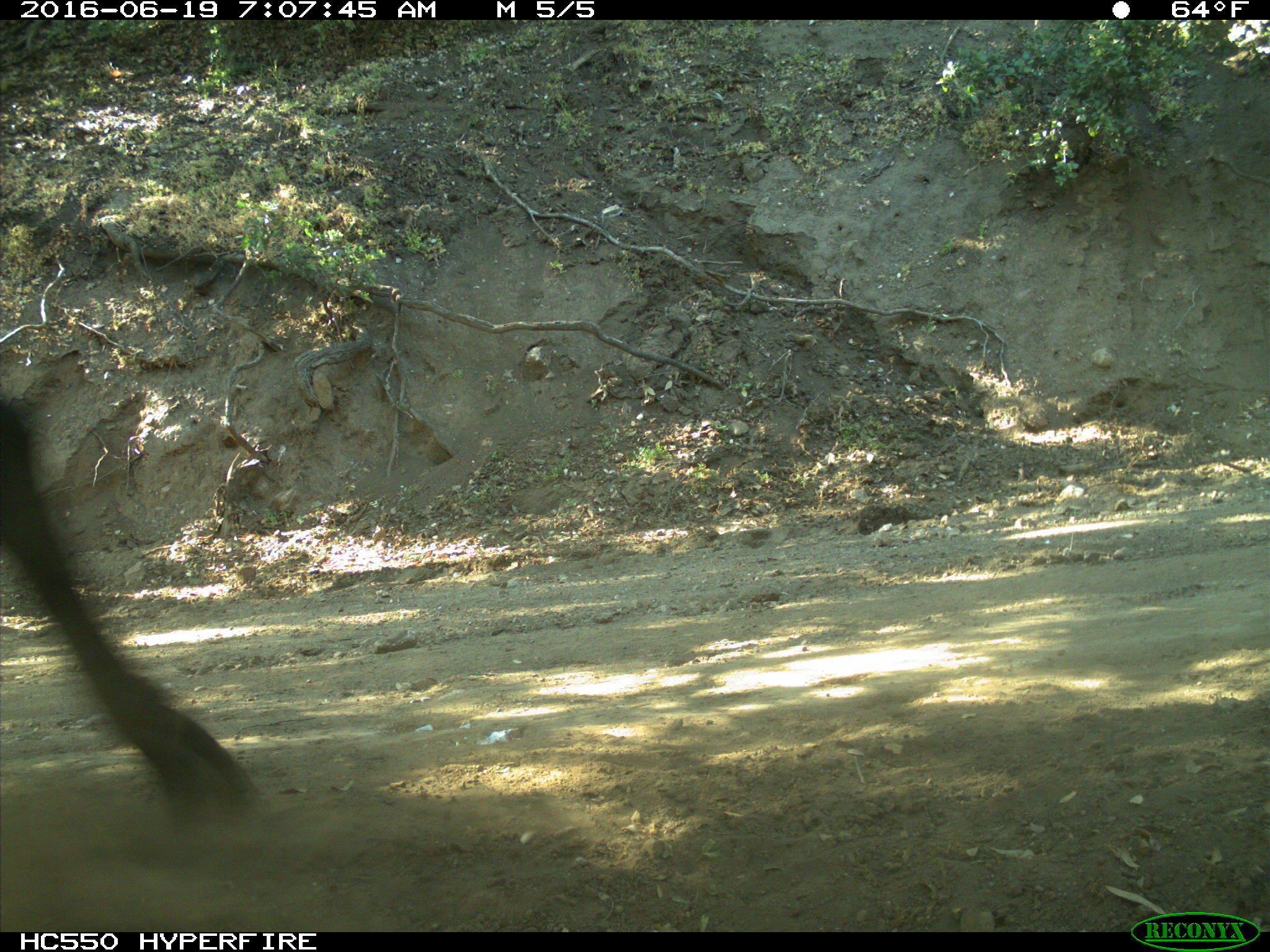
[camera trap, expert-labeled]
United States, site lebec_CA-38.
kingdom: Animalia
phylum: Chordata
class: Mammalia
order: Artiodactyla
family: Bovidae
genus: Bos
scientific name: Bos taurus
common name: domestic cow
Bos taurus (domestic cow).